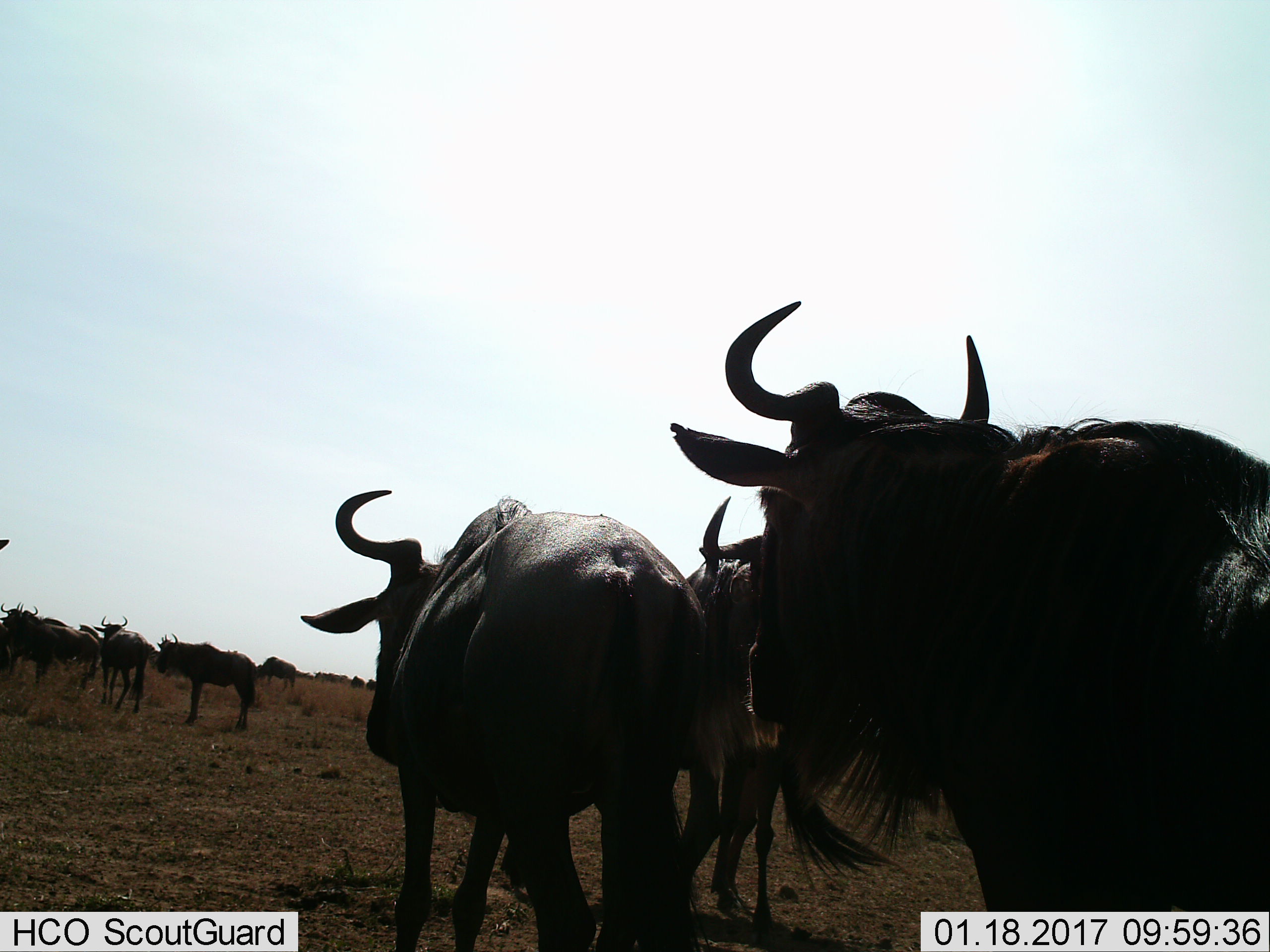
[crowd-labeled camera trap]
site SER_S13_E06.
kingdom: Animalia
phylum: Chordata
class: Mammalia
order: Artiodactyla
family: Bovidae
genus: Connochaetes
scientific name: Connochaetes taurinus taurinus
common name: blue wildebeest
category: wildebeestblue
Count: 11-50.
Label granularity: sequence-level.